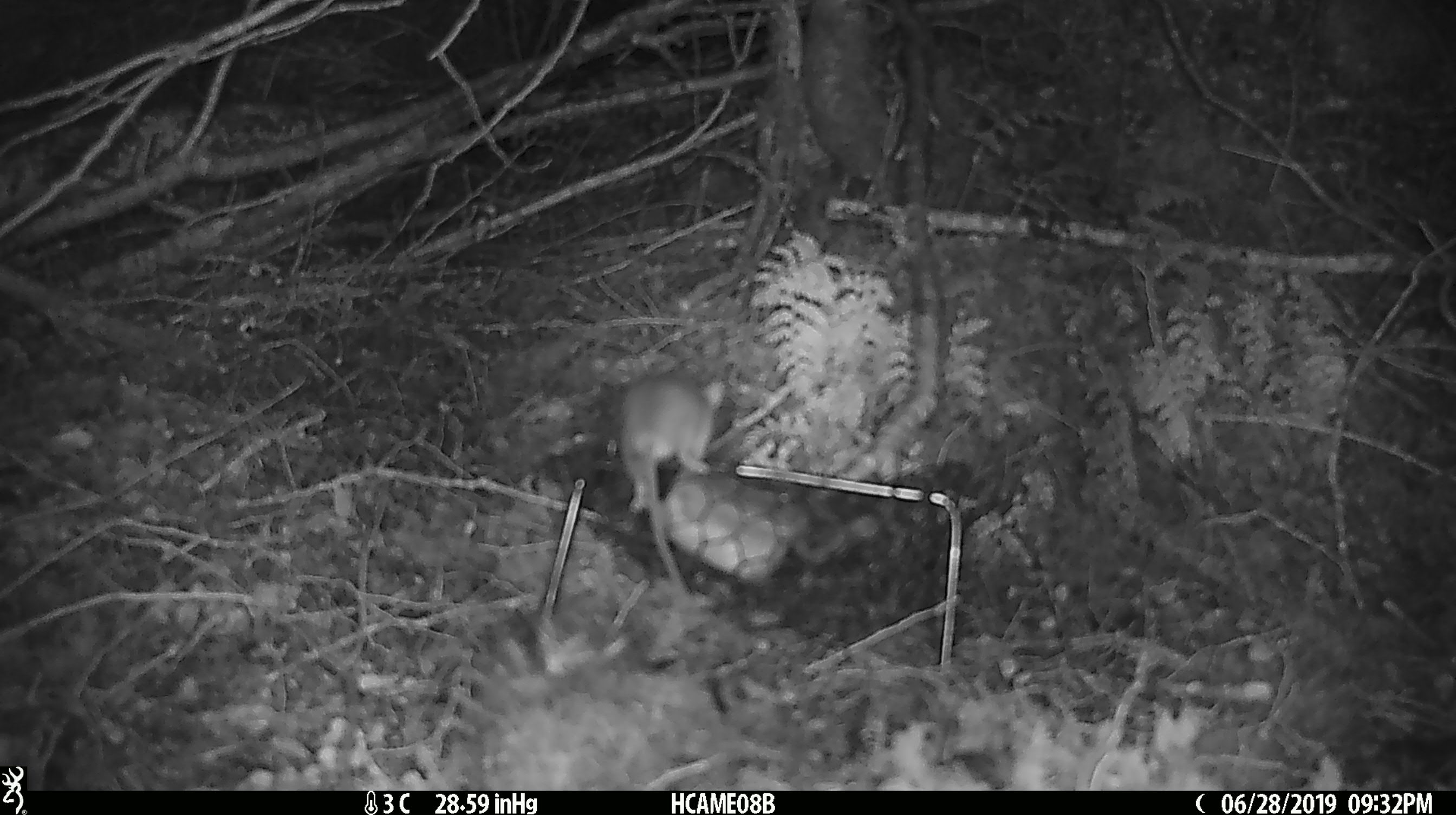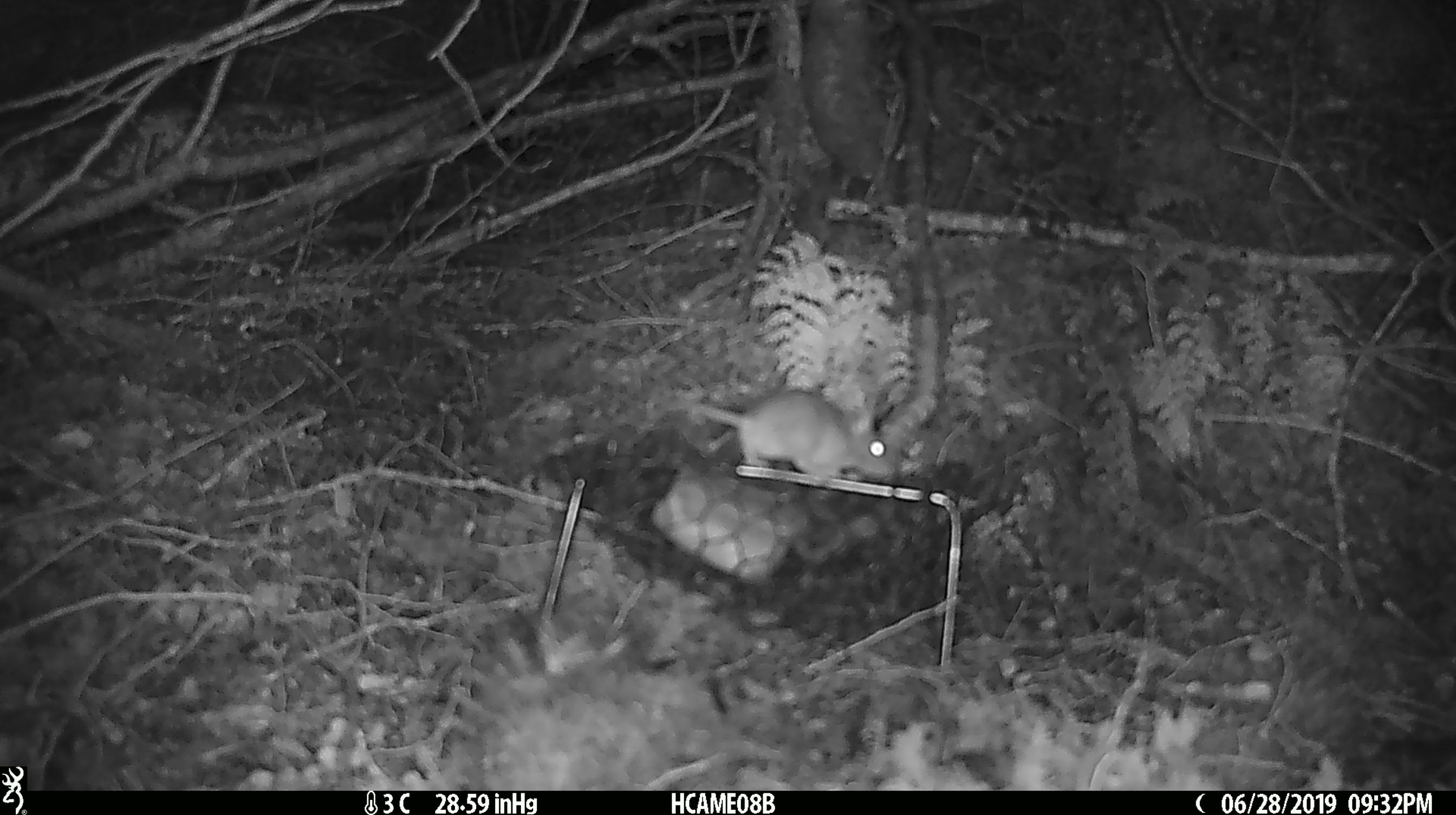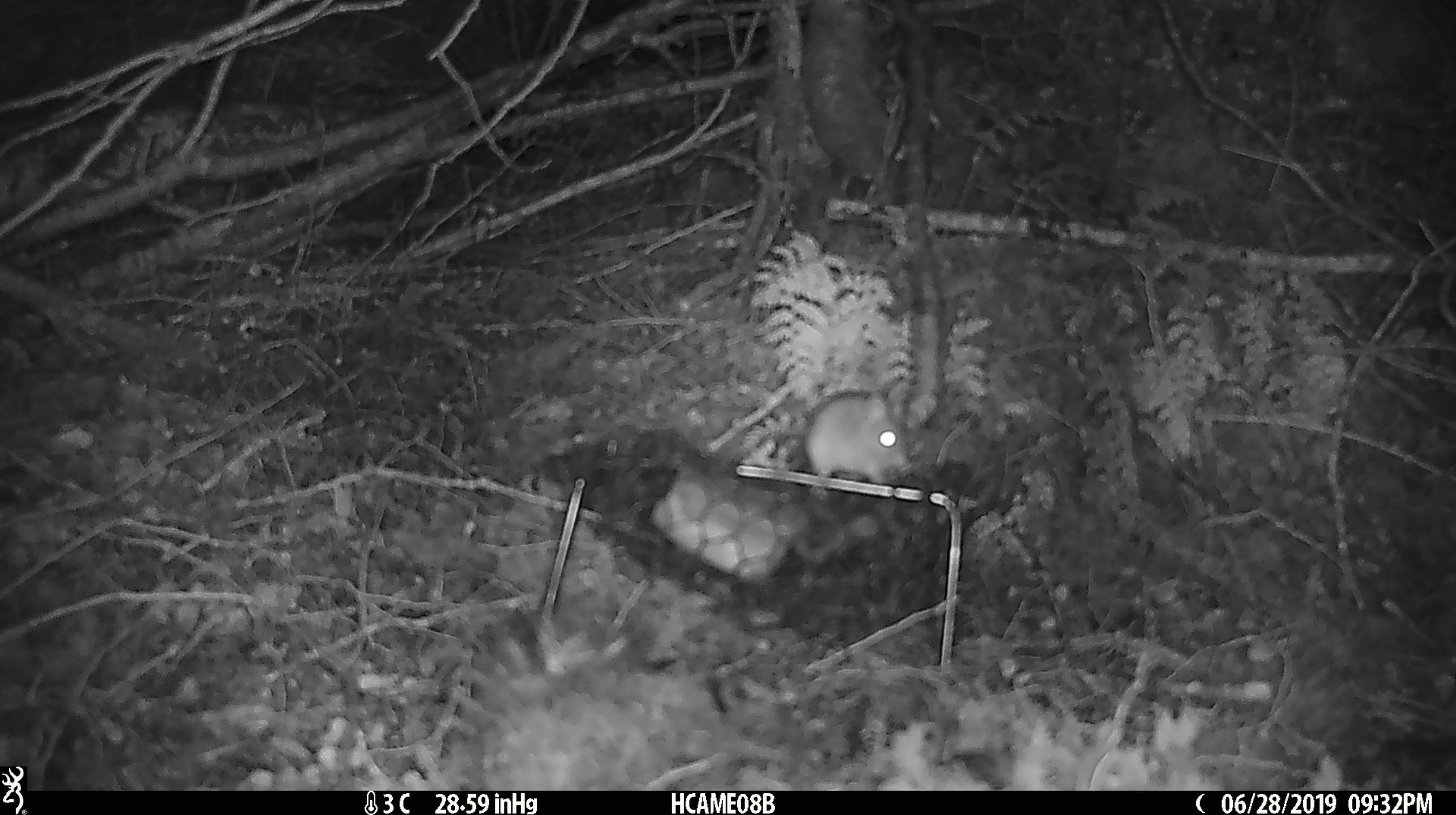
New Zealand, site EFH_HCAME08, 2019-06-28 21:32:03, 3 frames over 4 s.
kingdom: Animalia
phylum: Chordata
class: Mammalia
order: Rodentia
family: Muridae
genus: Mus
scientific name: Mus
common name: mouse